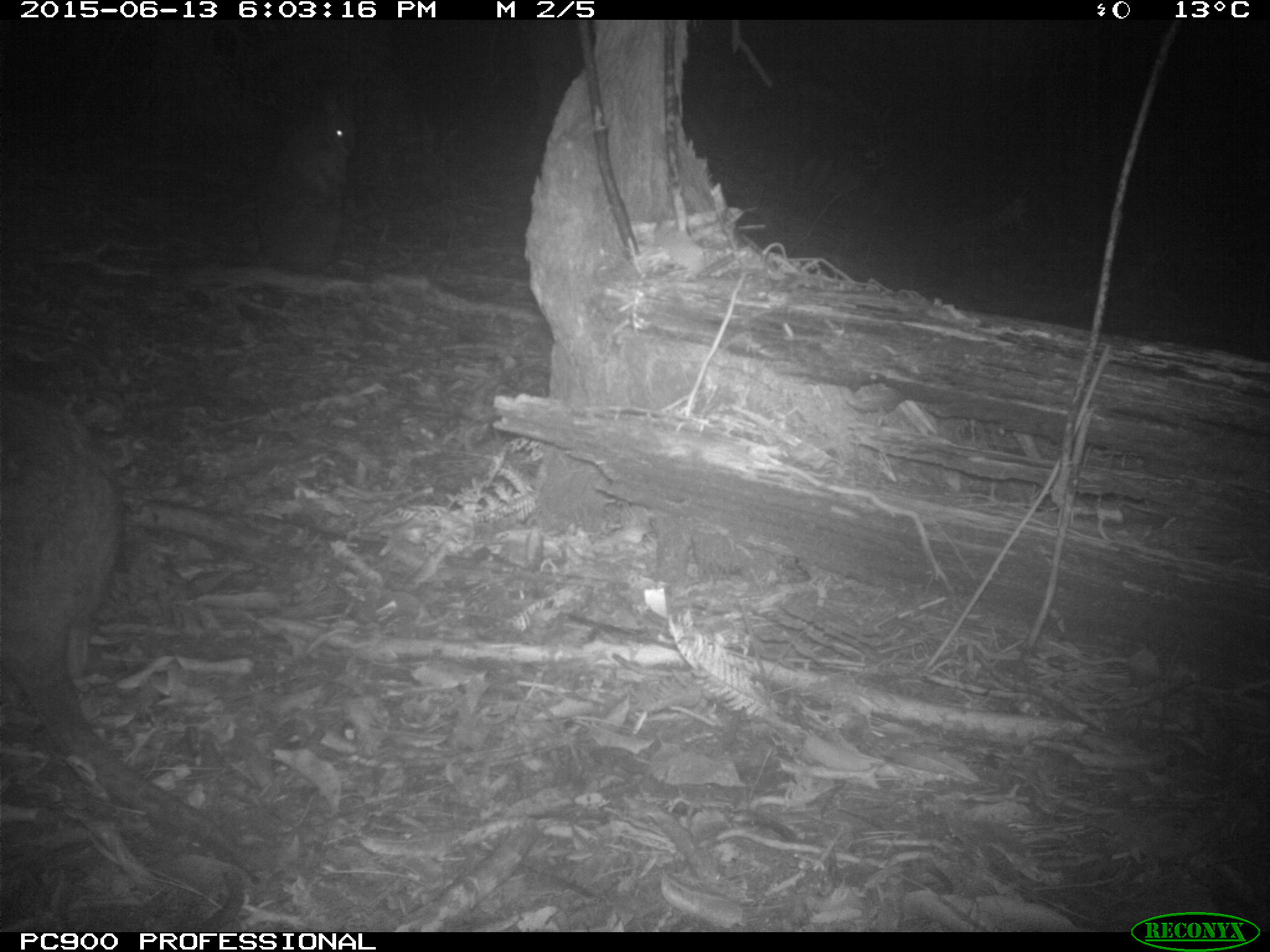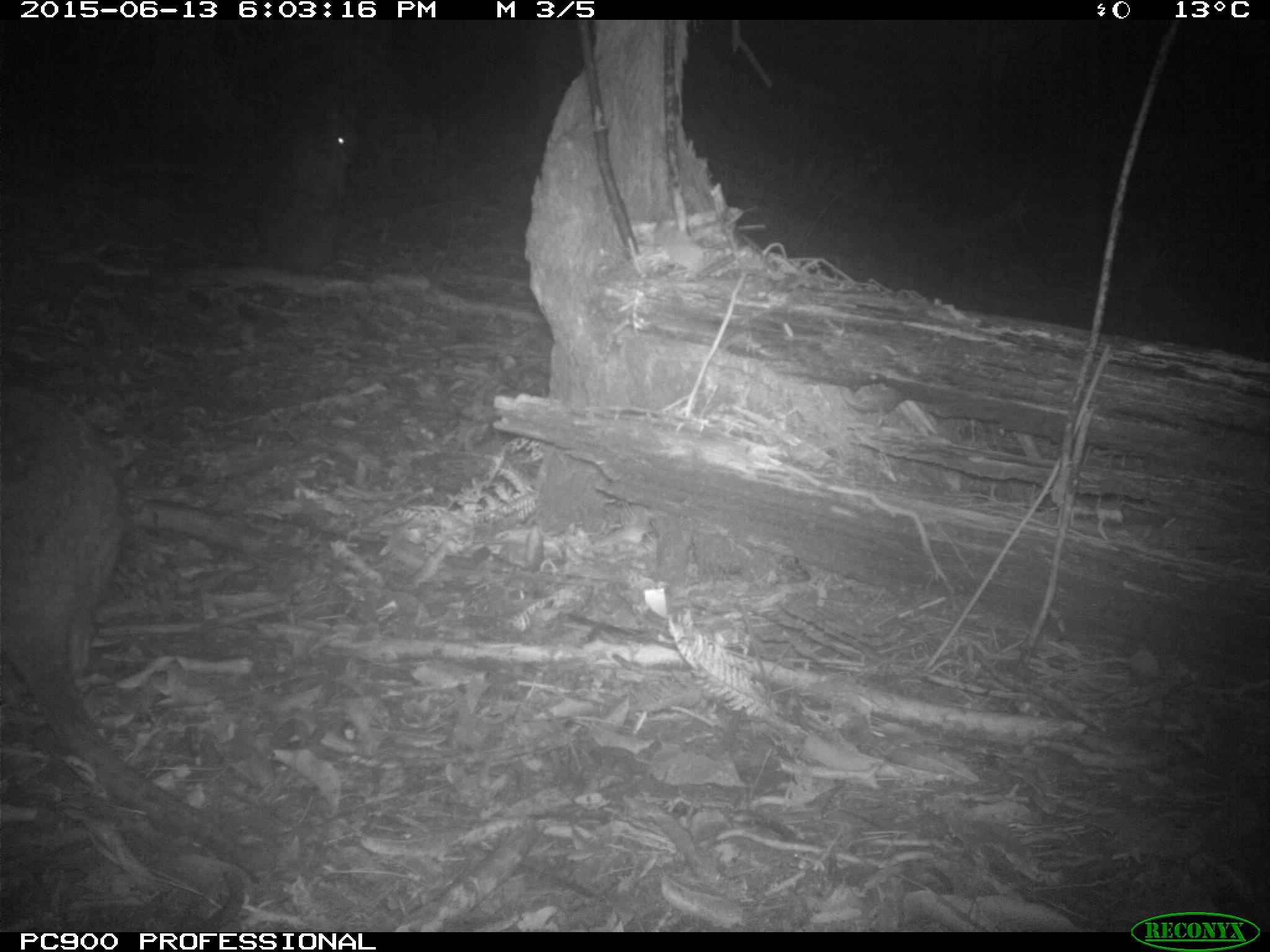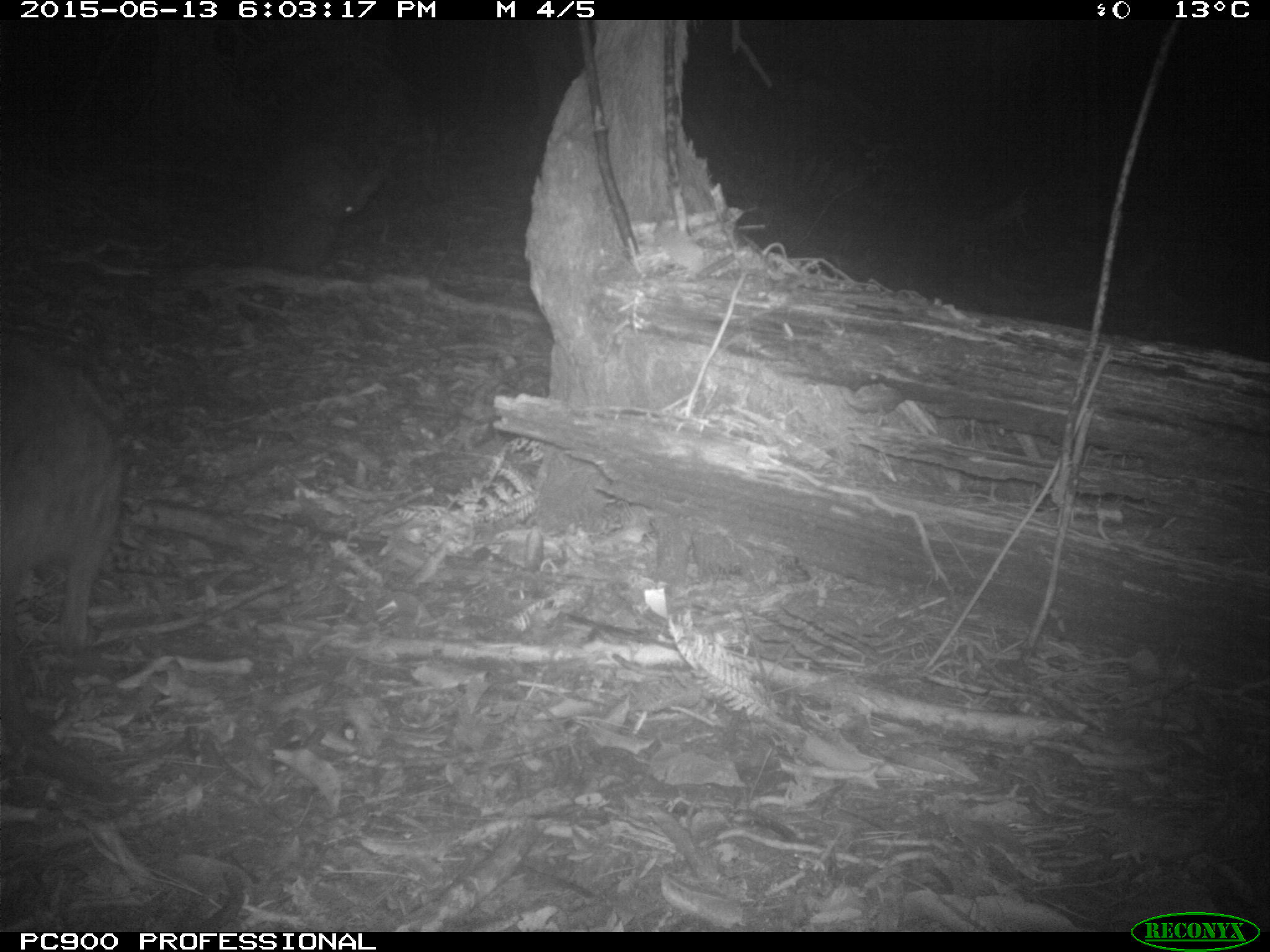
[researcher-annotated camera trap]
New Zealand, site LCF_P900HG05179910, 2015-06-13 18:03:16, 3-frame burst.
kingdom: Animalia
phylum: Chordata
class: Mammalia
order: Diprotodontia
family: Macropodidae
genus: Notamacropus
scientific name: Notamacropus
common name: wallaby